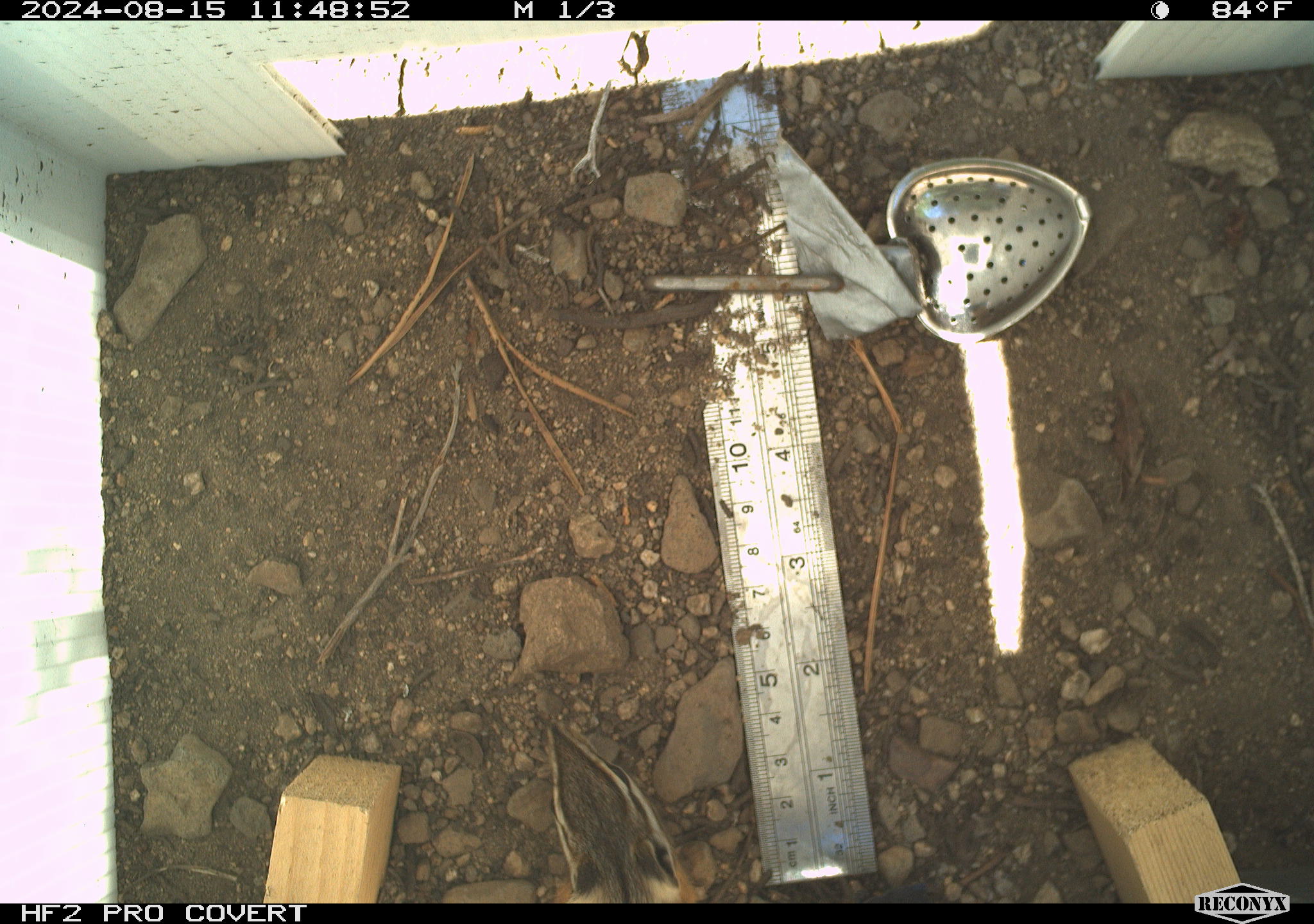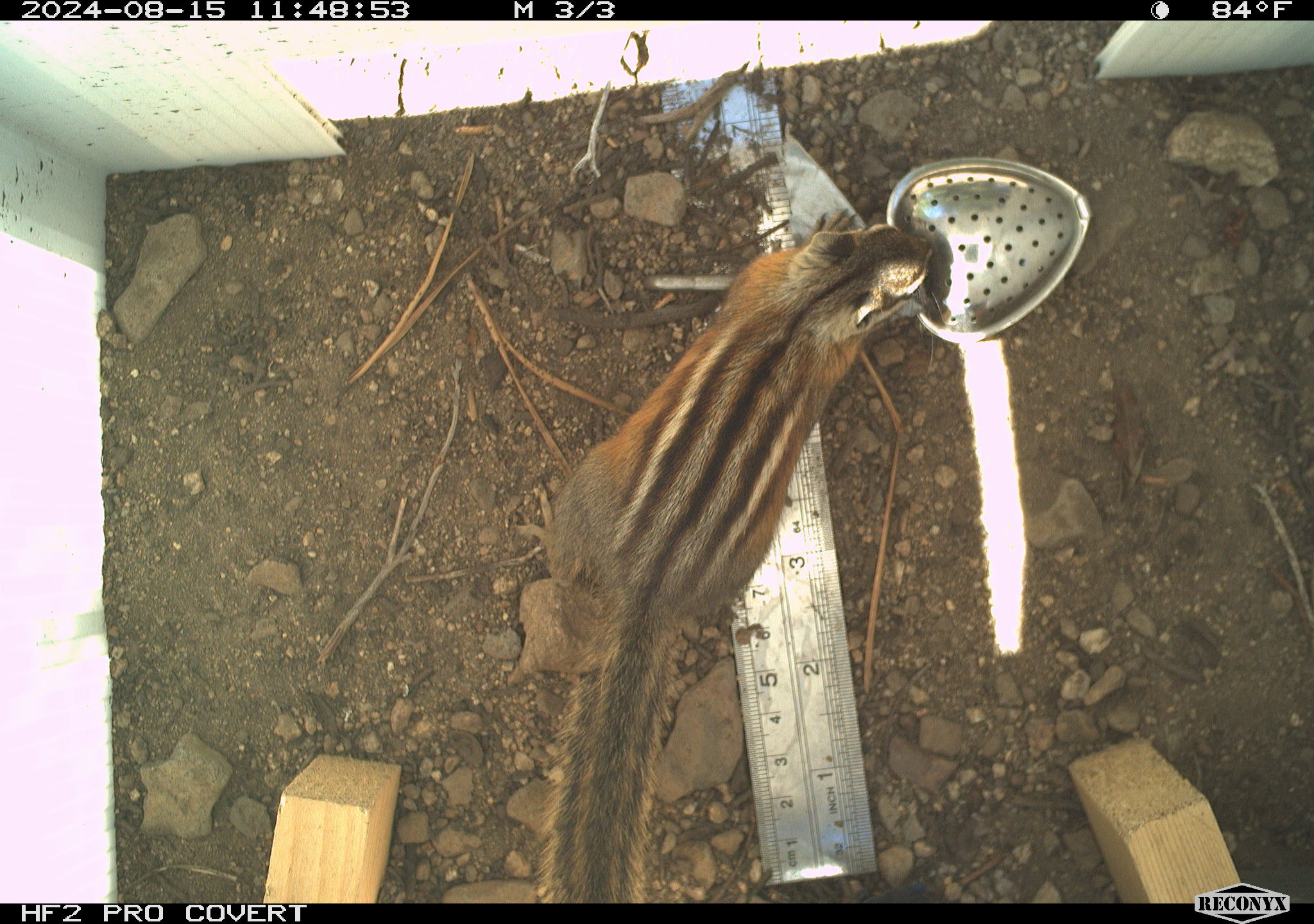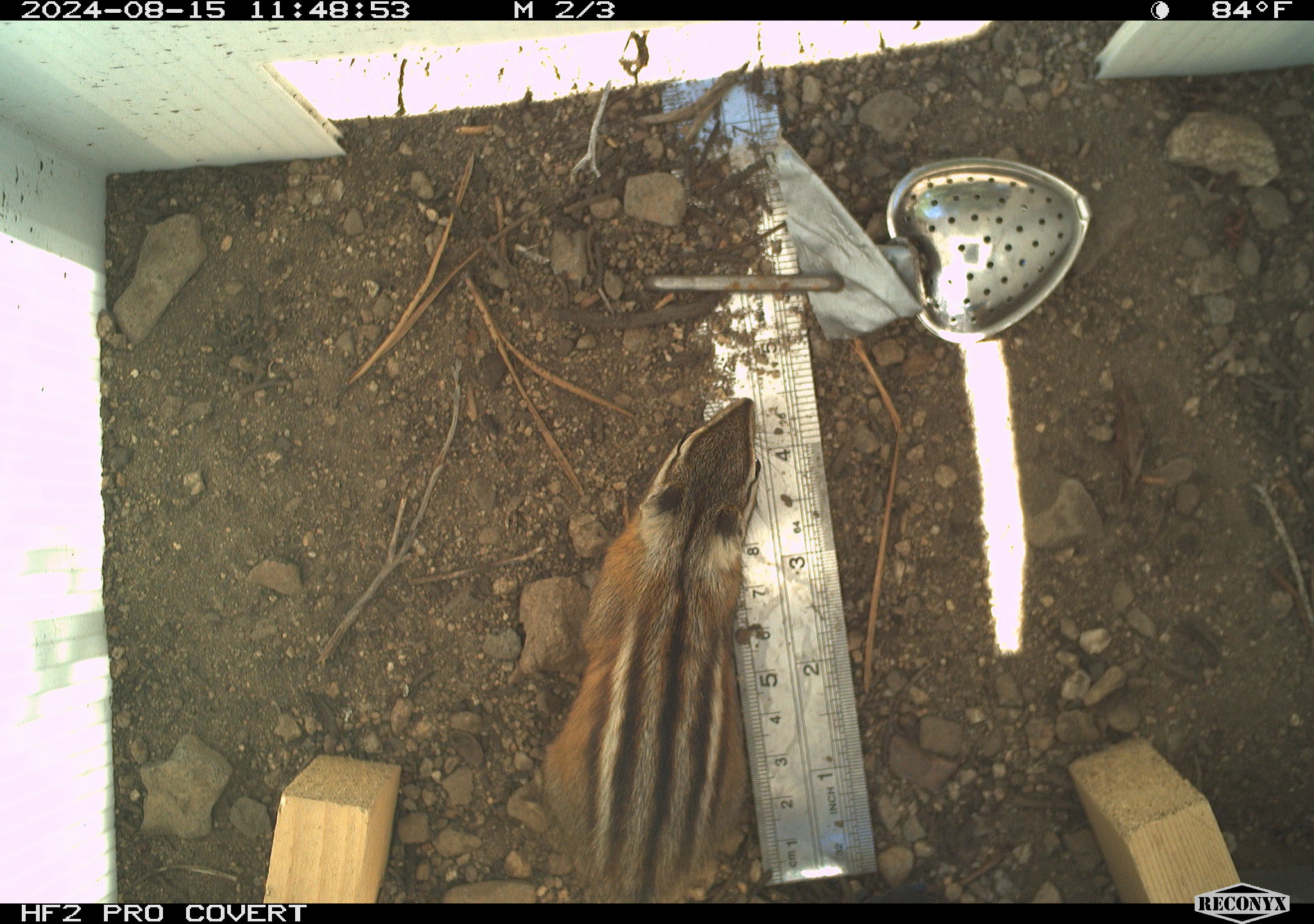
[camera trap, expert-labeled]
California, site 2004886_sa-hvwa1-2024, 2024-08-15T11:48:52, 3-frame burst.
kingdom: Animalia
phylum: Chordata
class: Mammalia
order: Rodentia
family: Sciuridae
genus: Neotamias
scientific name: Neotamias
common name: western chipmunks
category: neotamias species